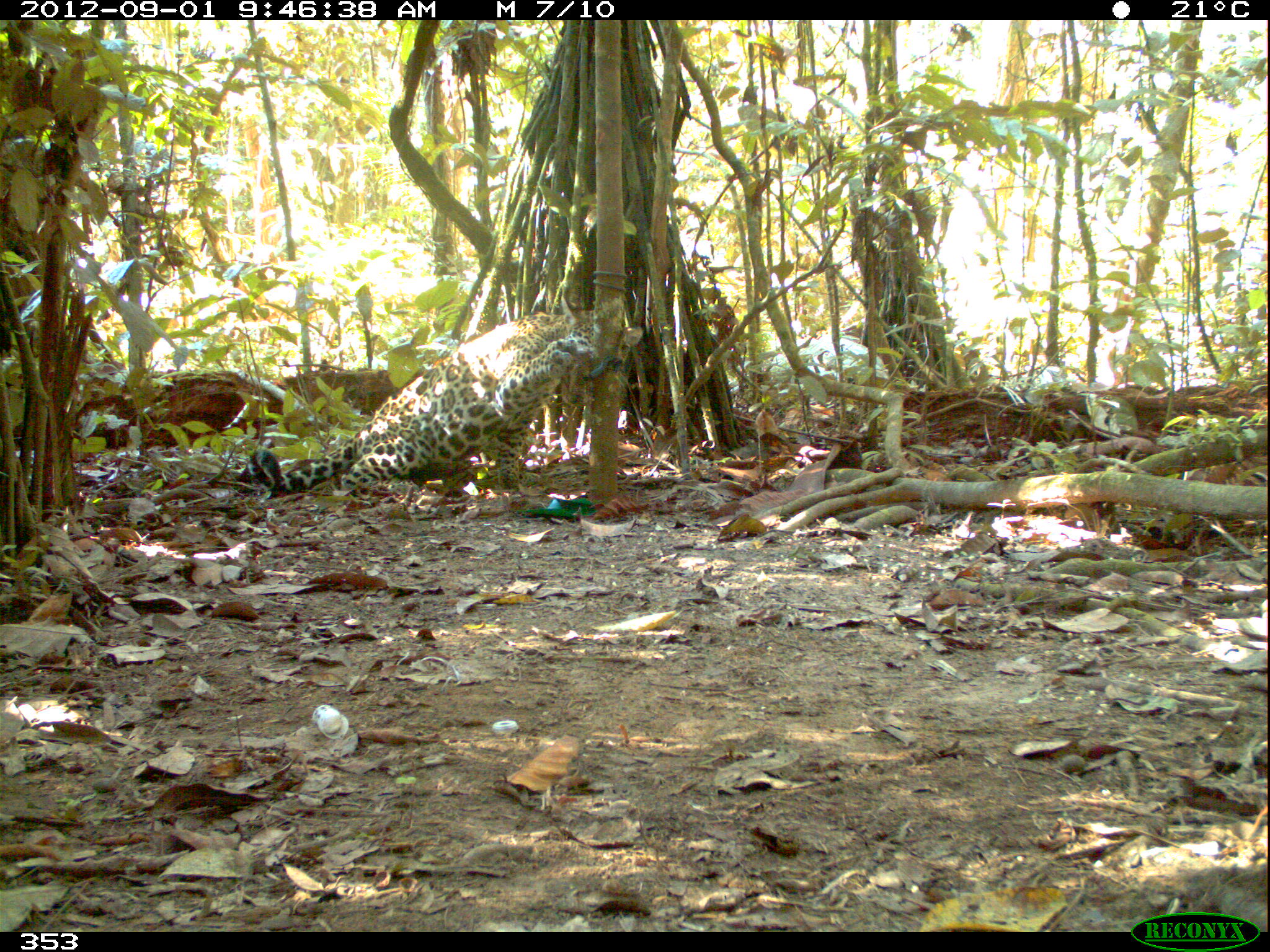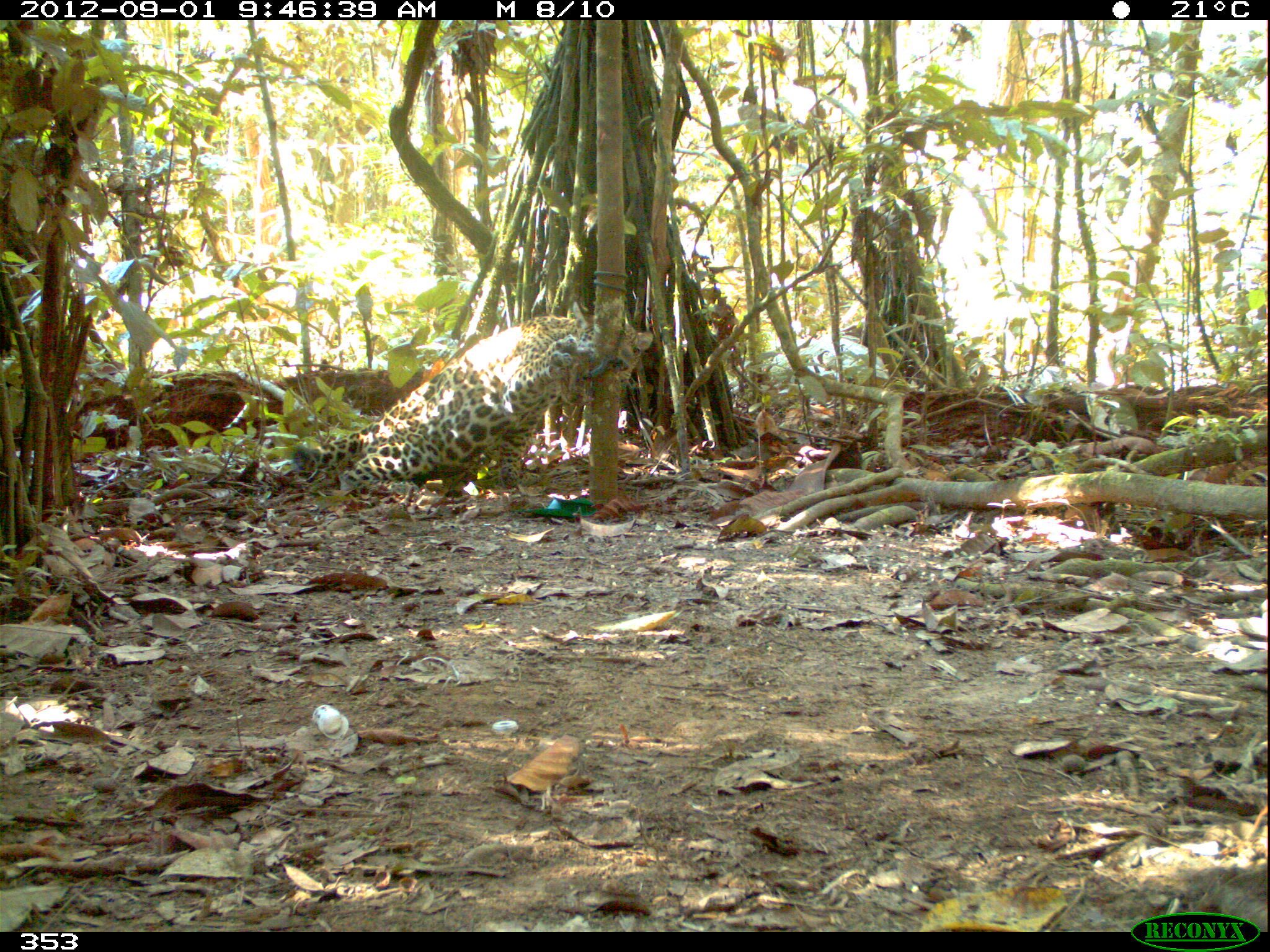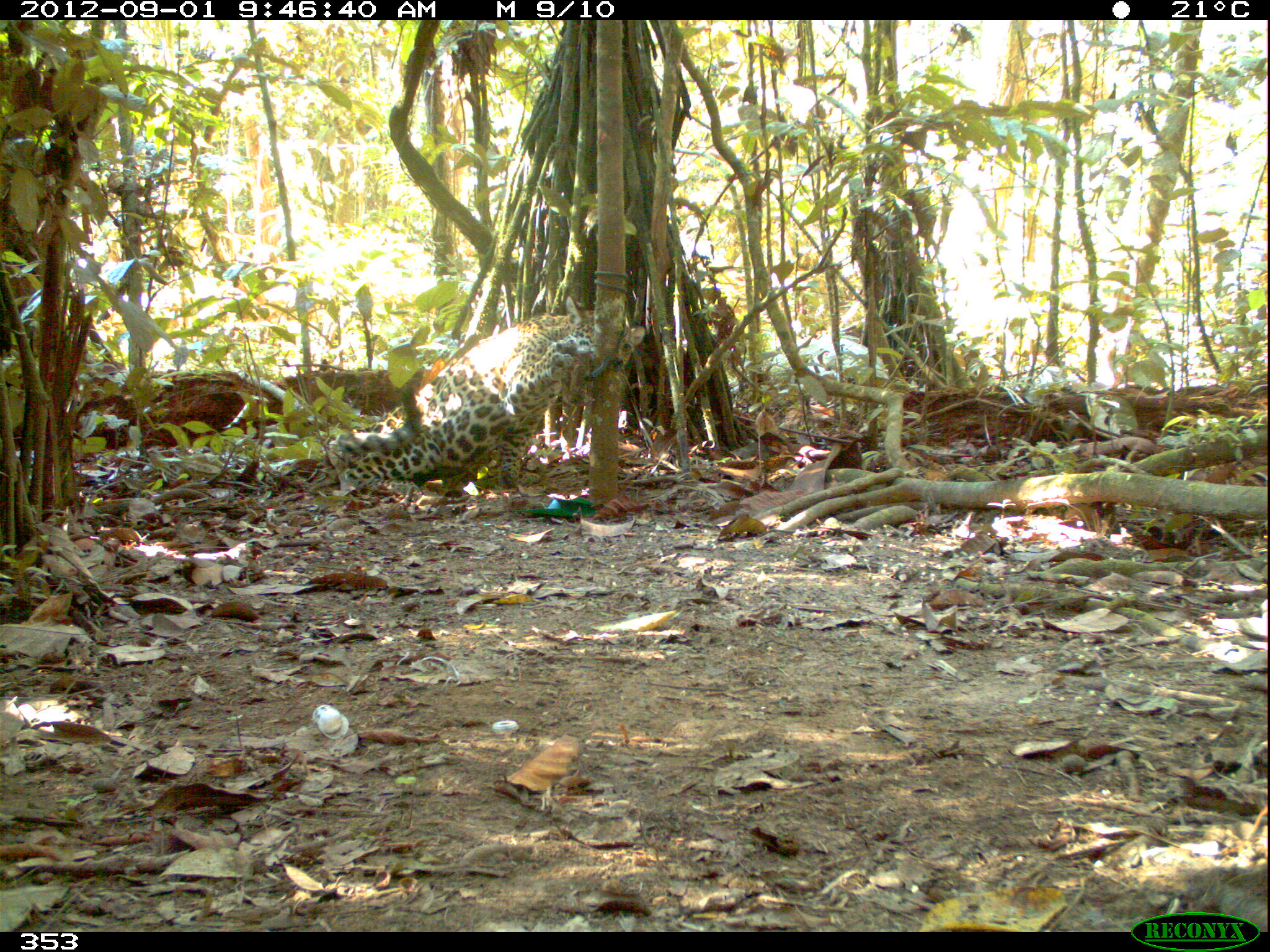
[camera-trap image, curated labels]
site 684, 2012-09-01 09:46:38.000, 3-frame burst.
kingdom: Animalia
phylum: Chordata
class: Mammalia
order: Carnivora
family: Felidae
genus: Panthera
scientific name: Panthera onca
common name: jaguar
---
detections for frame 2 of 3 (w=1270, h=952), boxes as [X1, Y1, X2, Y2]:
panthera onca: [292, 302, 653, 514]